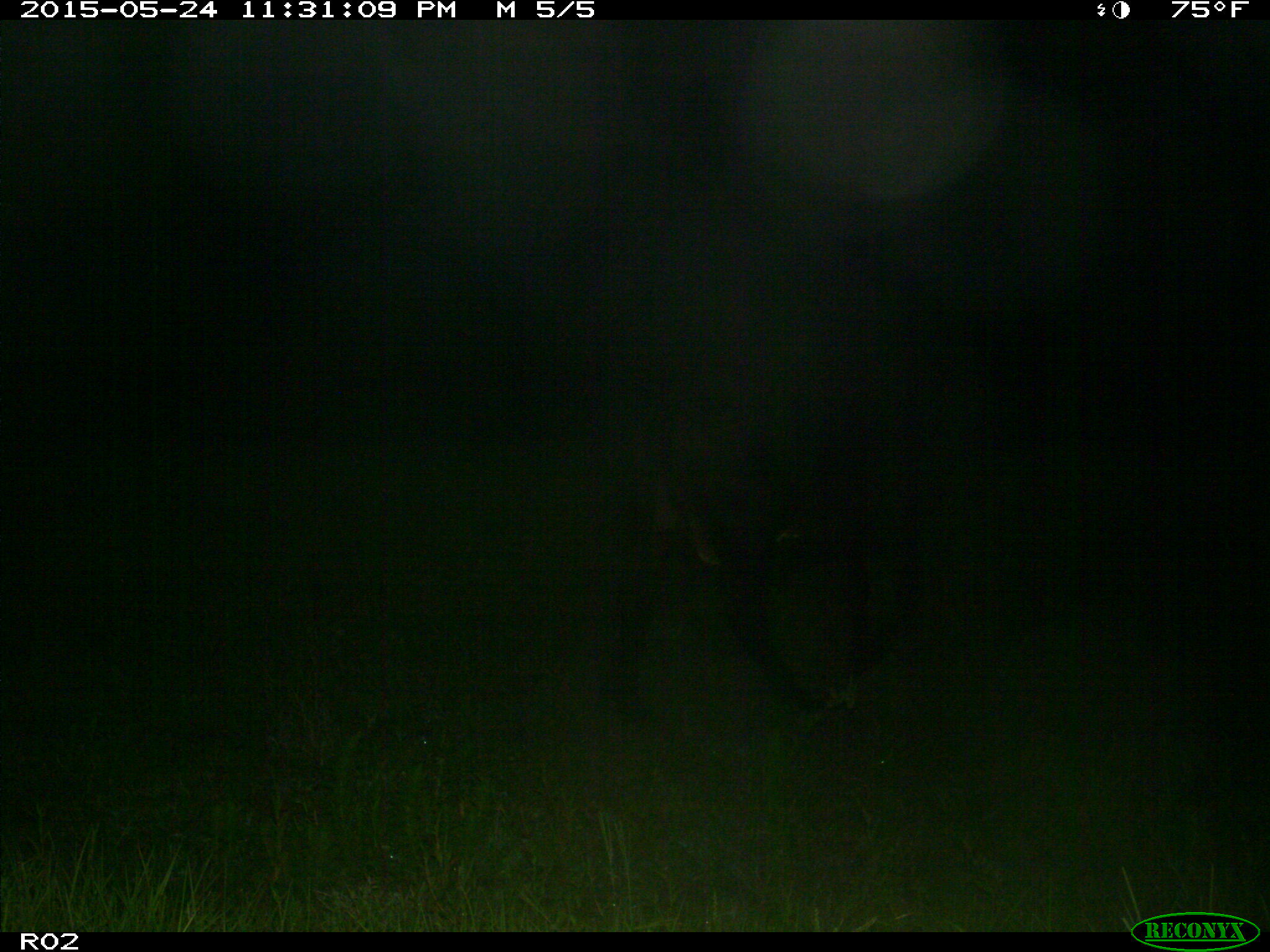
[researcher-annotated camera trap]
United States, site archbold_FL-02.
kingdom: Animalia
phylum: Chordata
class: Mammalia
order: Artiodactyla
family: Bovidae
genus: Bos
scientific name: Bos taurus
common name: domestic cow